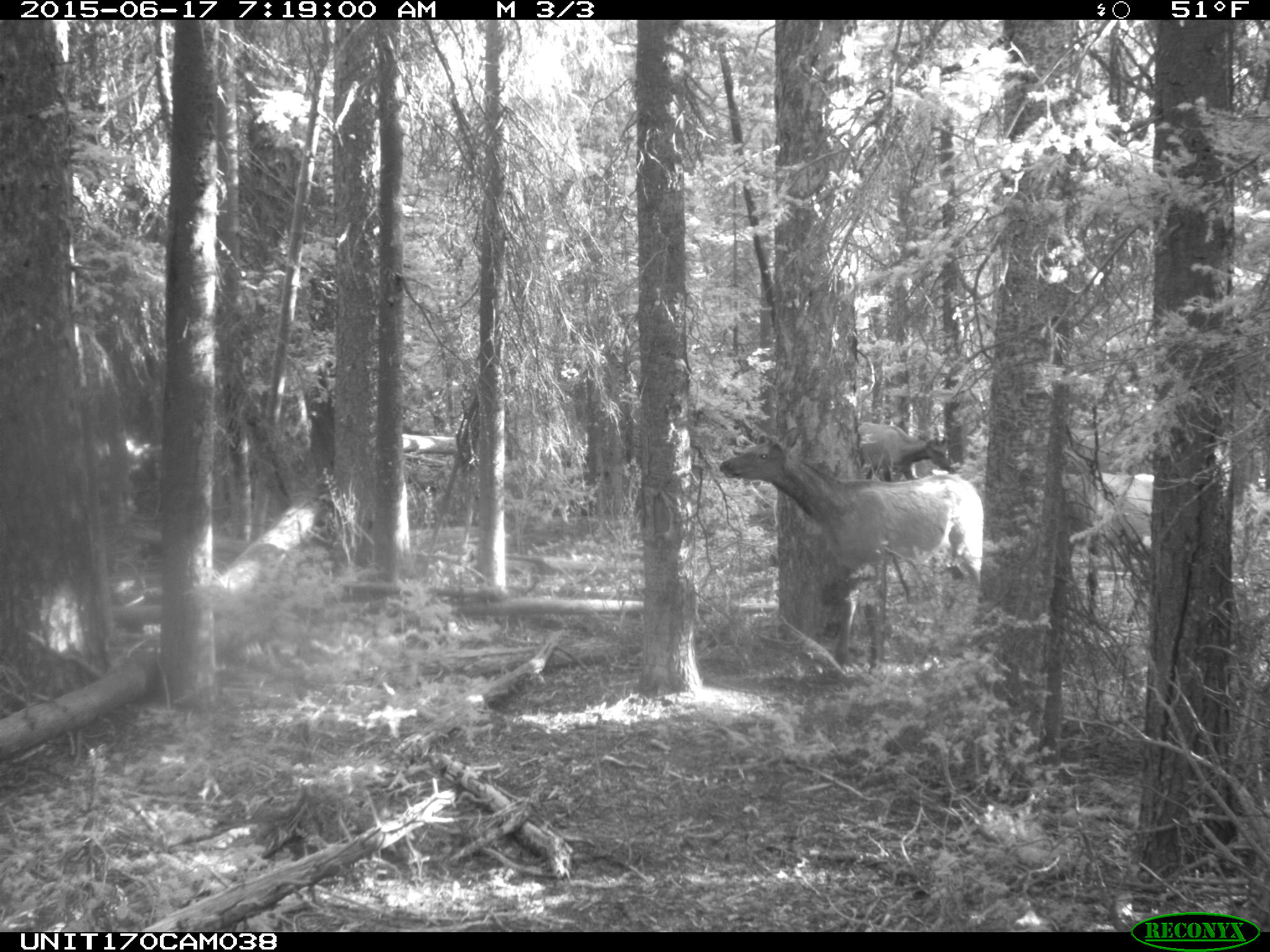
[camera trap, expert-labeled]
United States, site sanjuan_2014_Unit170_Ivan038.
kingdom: Animalia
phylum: Chordata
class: Mammalia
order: Artiodactyla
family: Cervidae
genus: Cervus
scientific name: Cervus elaphus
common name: red deer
Cervus elaphus (red deer).